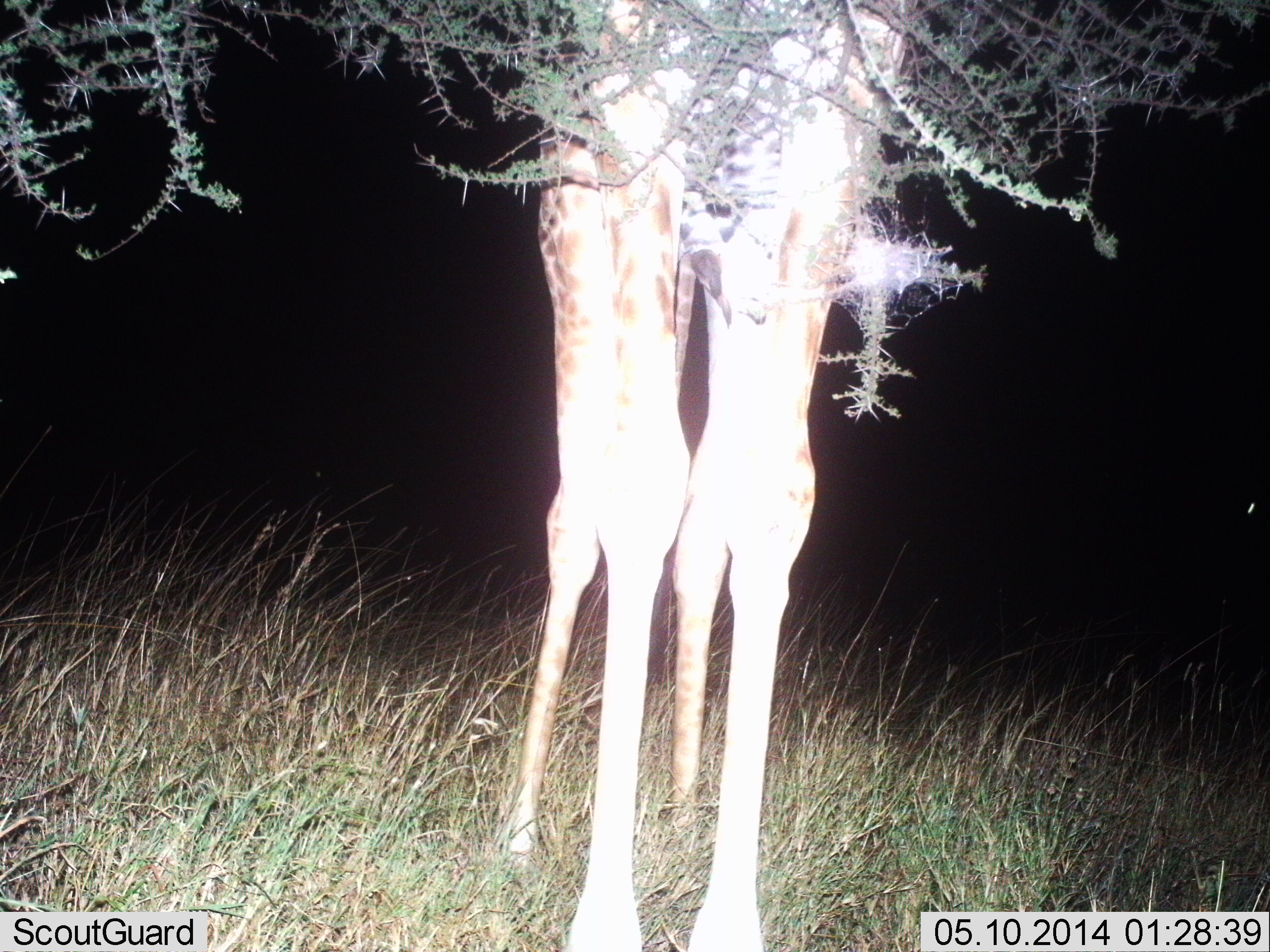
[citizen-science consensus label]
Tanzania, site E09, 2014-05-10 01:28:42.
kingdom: Animalia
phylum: Chordata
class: Mammalia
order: Artiodactyla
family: Giraffidae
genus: Giraffa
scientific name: Giraffa camelopardalis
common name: giraffe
Giraffe (Giraffa camelopardalis), count 1. Behavior (volunteer vote fractions): standing 92%, resting 0%, moving 0%, interacting 0%. Young present (vote fraction): 0%. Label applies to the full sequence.